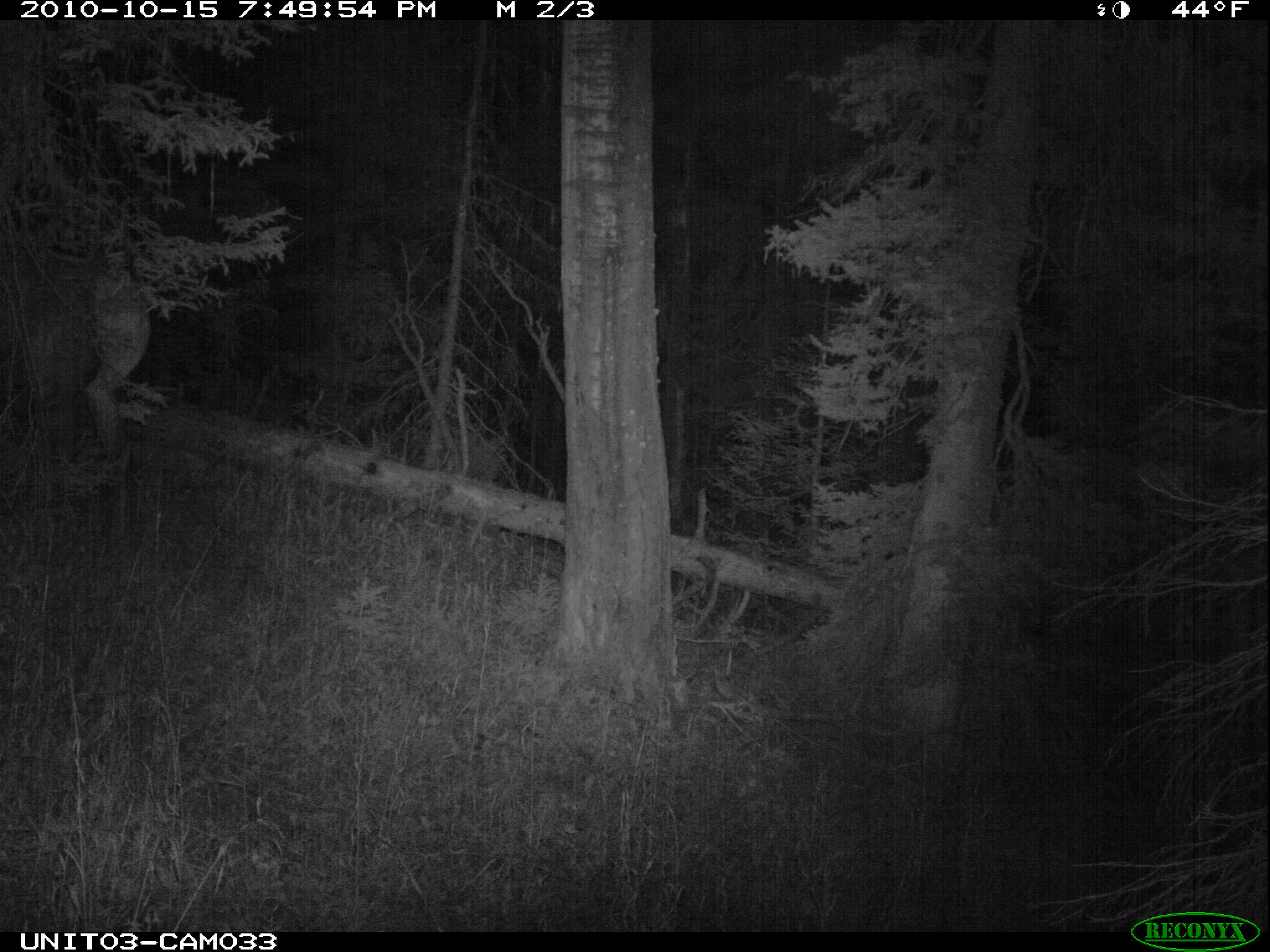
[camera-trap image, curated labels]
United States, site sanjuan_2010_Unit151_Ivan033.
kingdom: Animalia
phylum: Chordata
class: Mammalia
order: Artiodactyla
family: Cervidae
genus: Cervus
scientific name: Cervus elaphus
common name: red deer